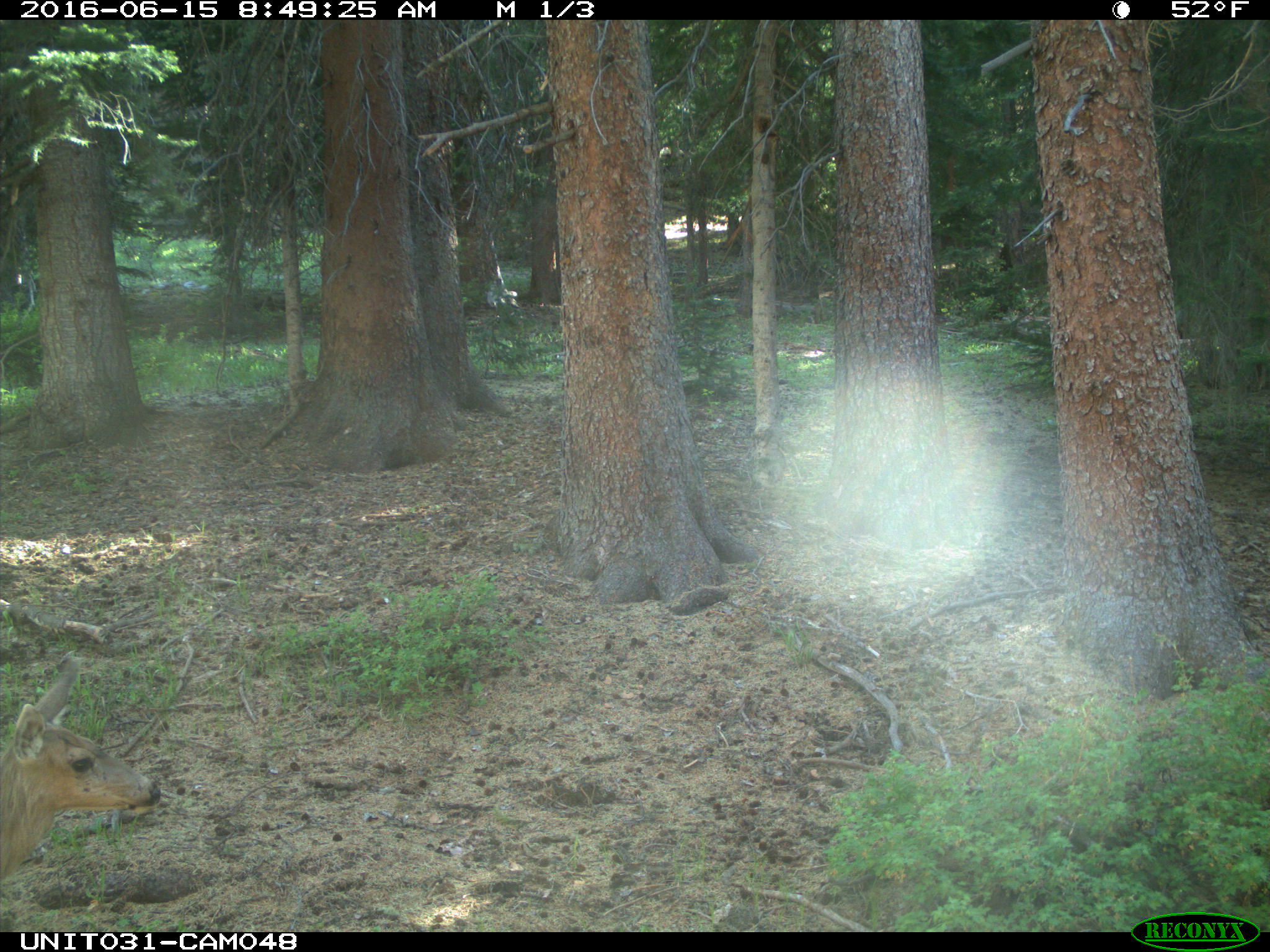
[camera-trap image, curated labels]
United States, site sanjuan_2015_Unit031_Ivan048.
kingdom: Animalia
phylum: Chordata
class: Mammalia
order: Artiodactyla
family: Cervidae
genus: Odocoileus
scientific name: Odocoileus hemionus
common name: mule deer